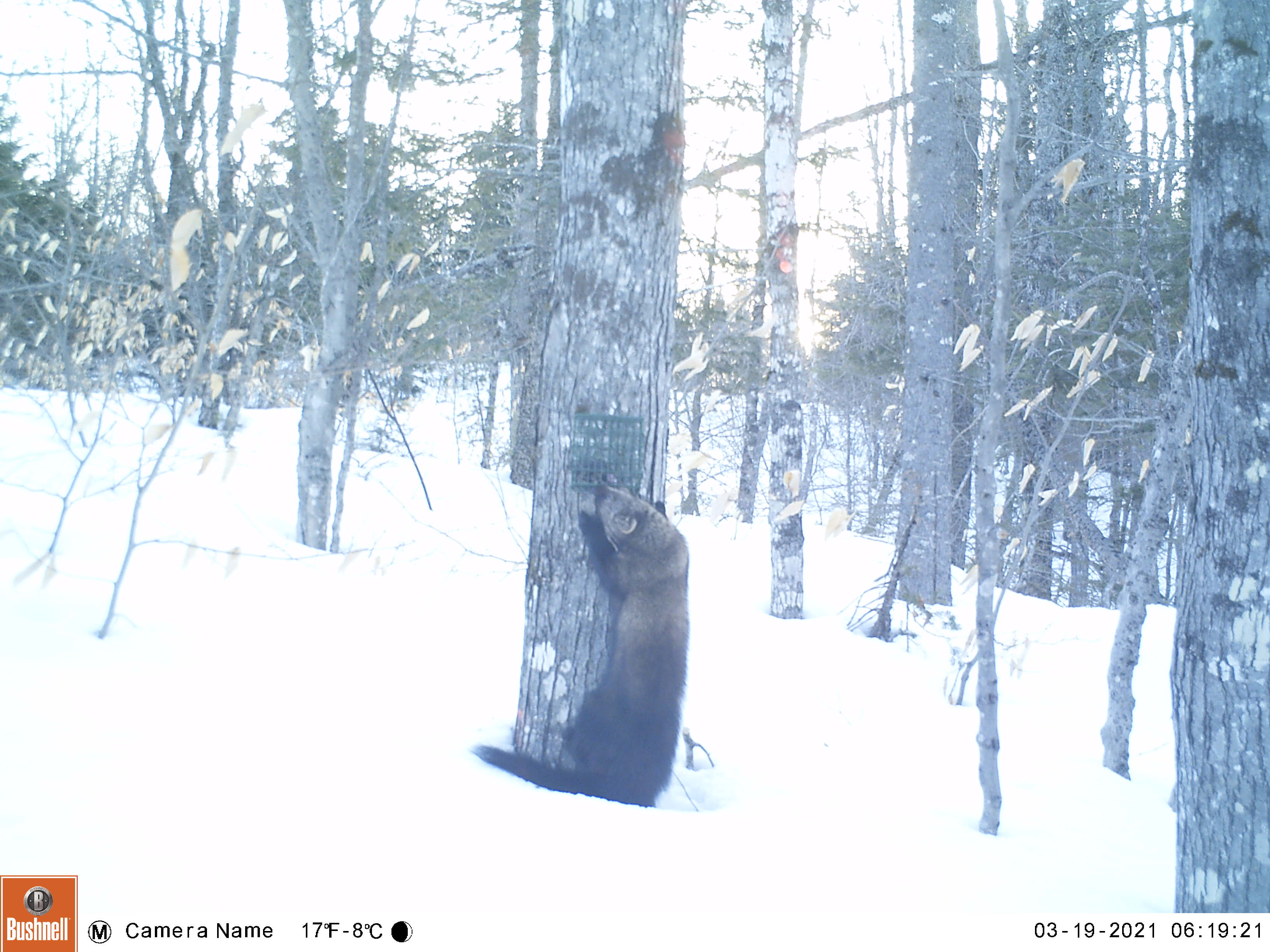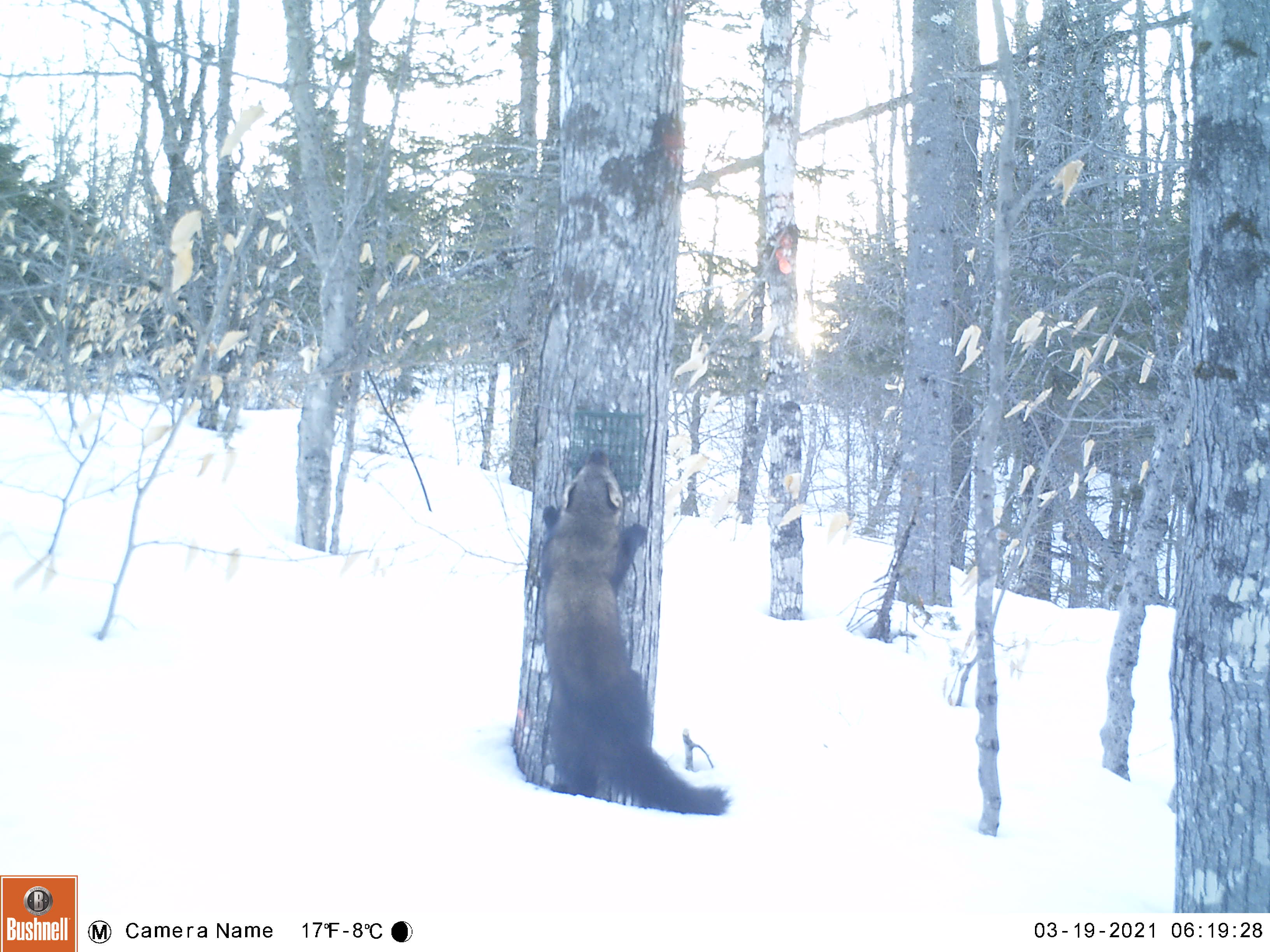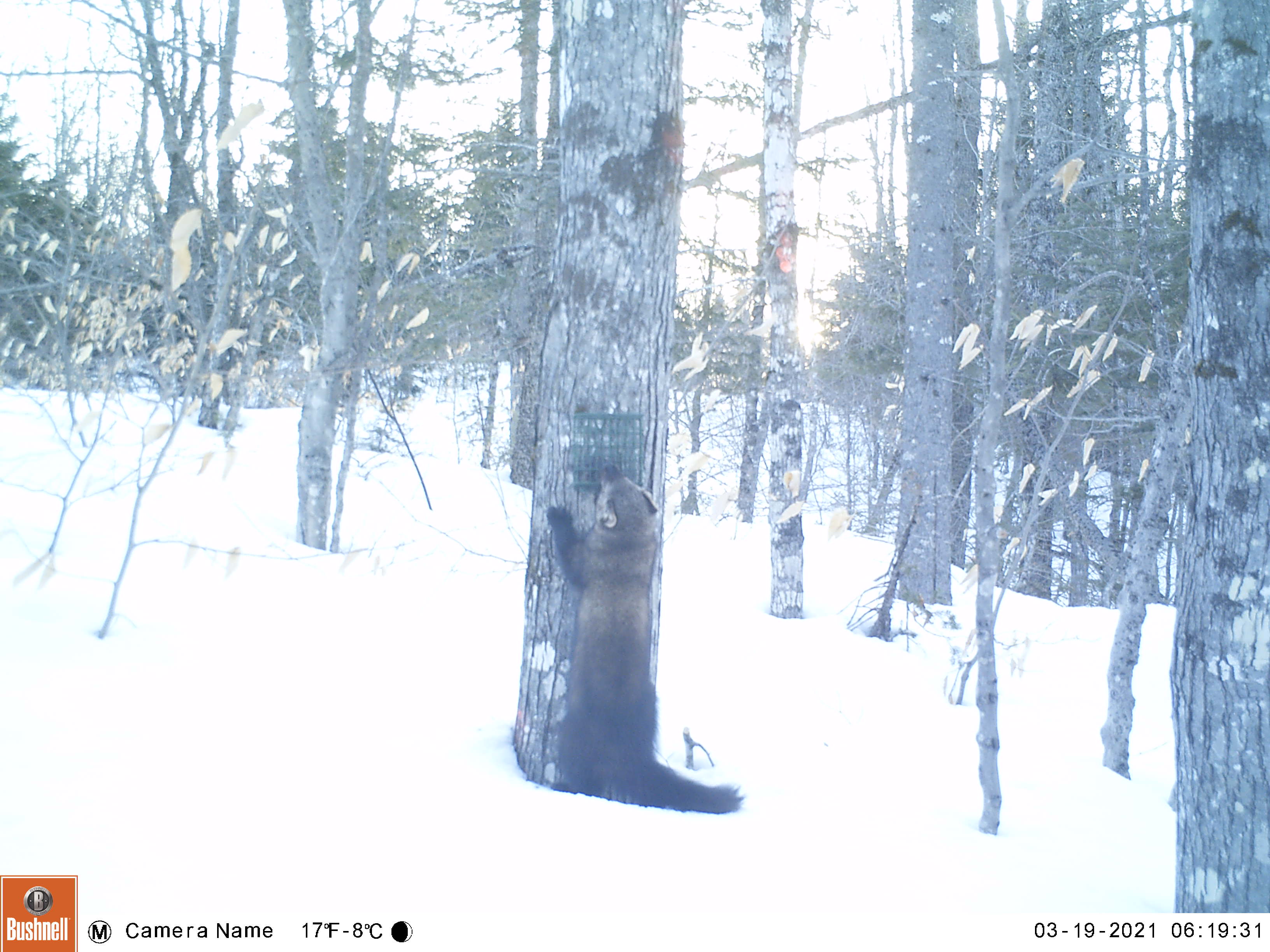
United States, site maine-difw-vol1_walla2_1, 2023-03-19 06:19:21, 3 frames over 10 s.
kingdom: Animalia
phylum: Chordata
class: Mammalia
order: Carnivora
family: Mustelidae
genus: Pekania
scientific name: Pekania pennanti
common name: fisher